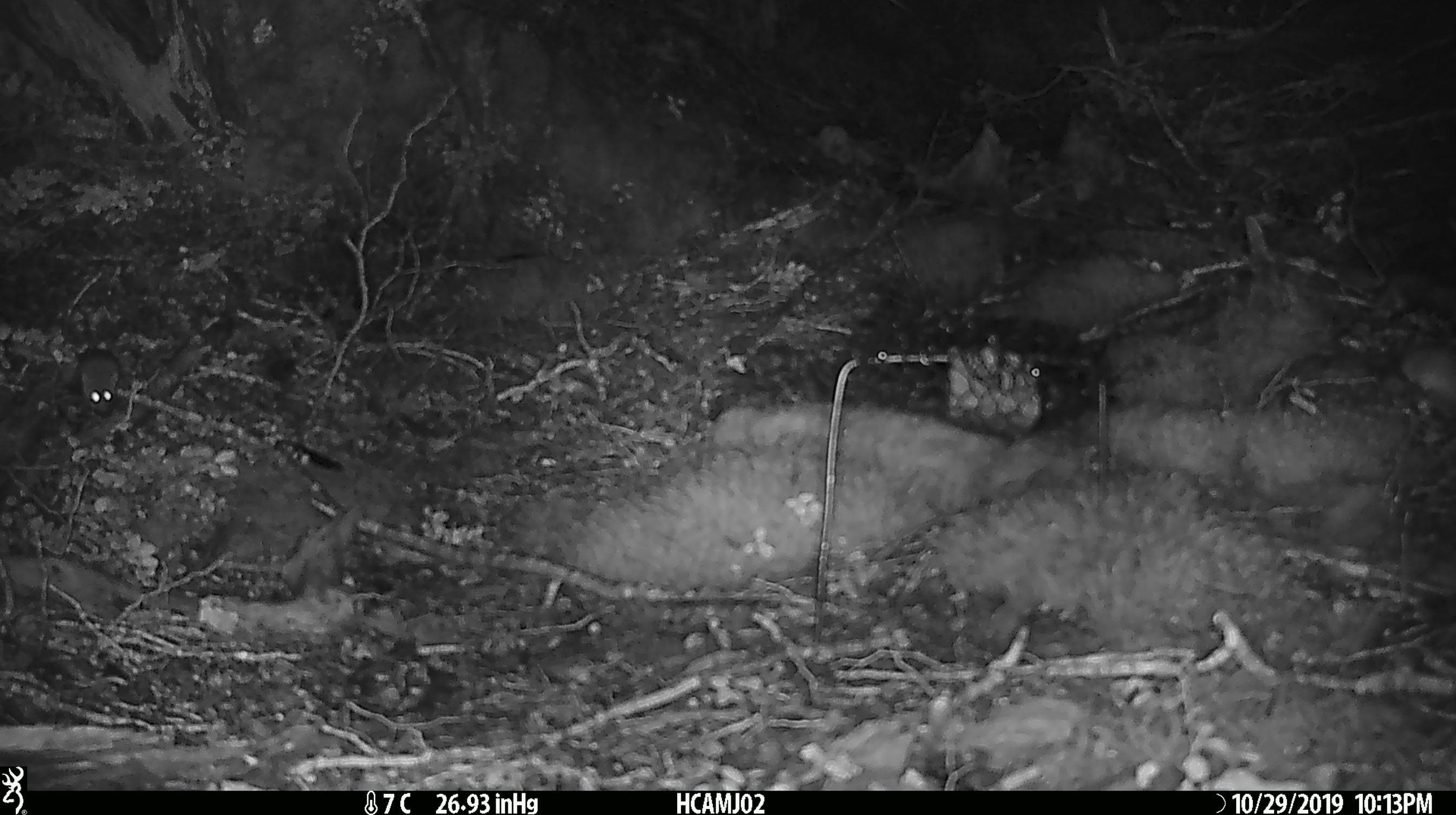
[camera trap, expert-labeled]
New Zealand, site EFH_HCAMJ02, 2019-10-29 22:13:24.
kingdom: Animalia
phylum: Chordata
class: Mammalia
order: Rodentia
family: Muridae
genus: Mus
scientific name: Mus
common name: mouse